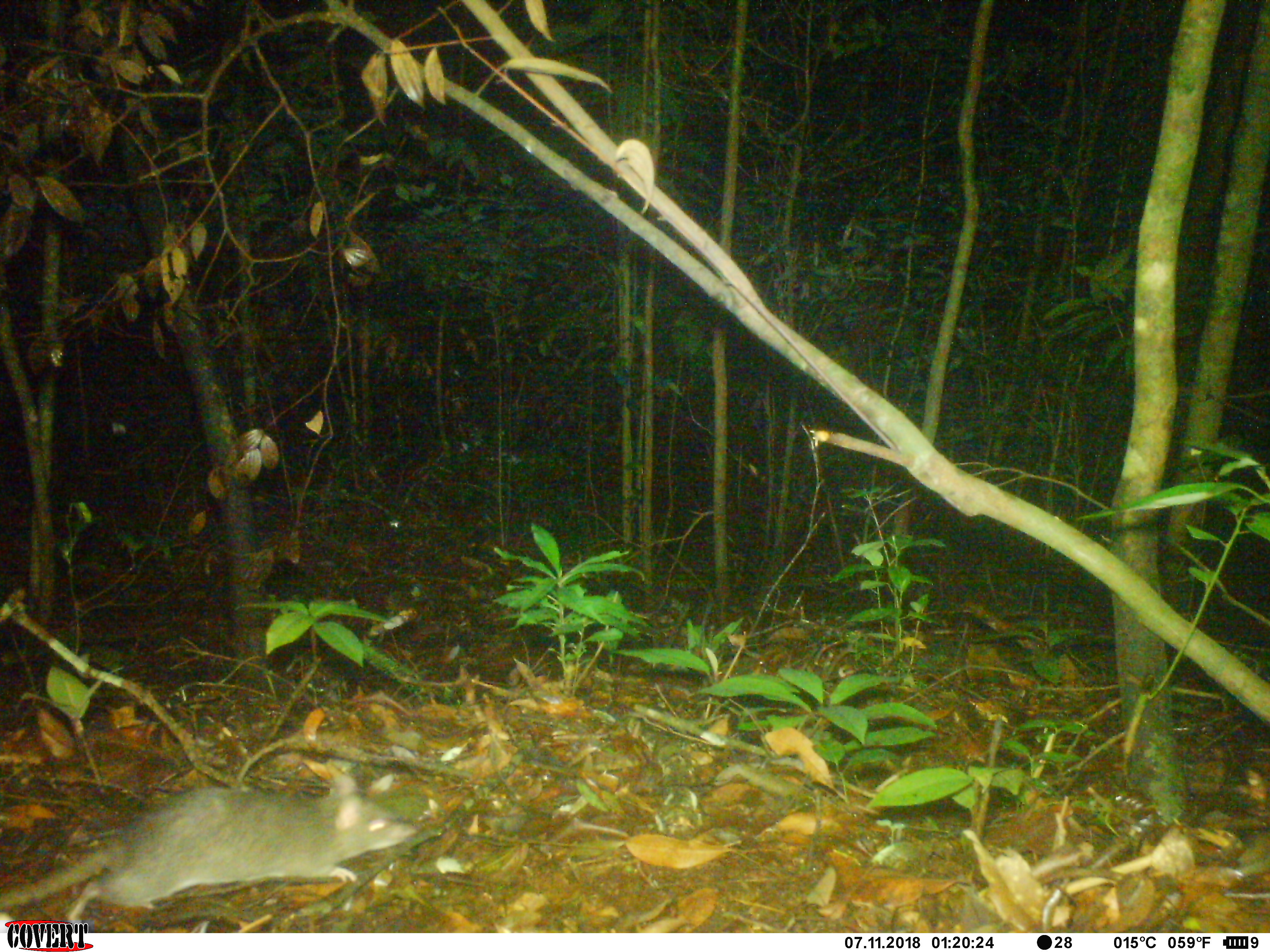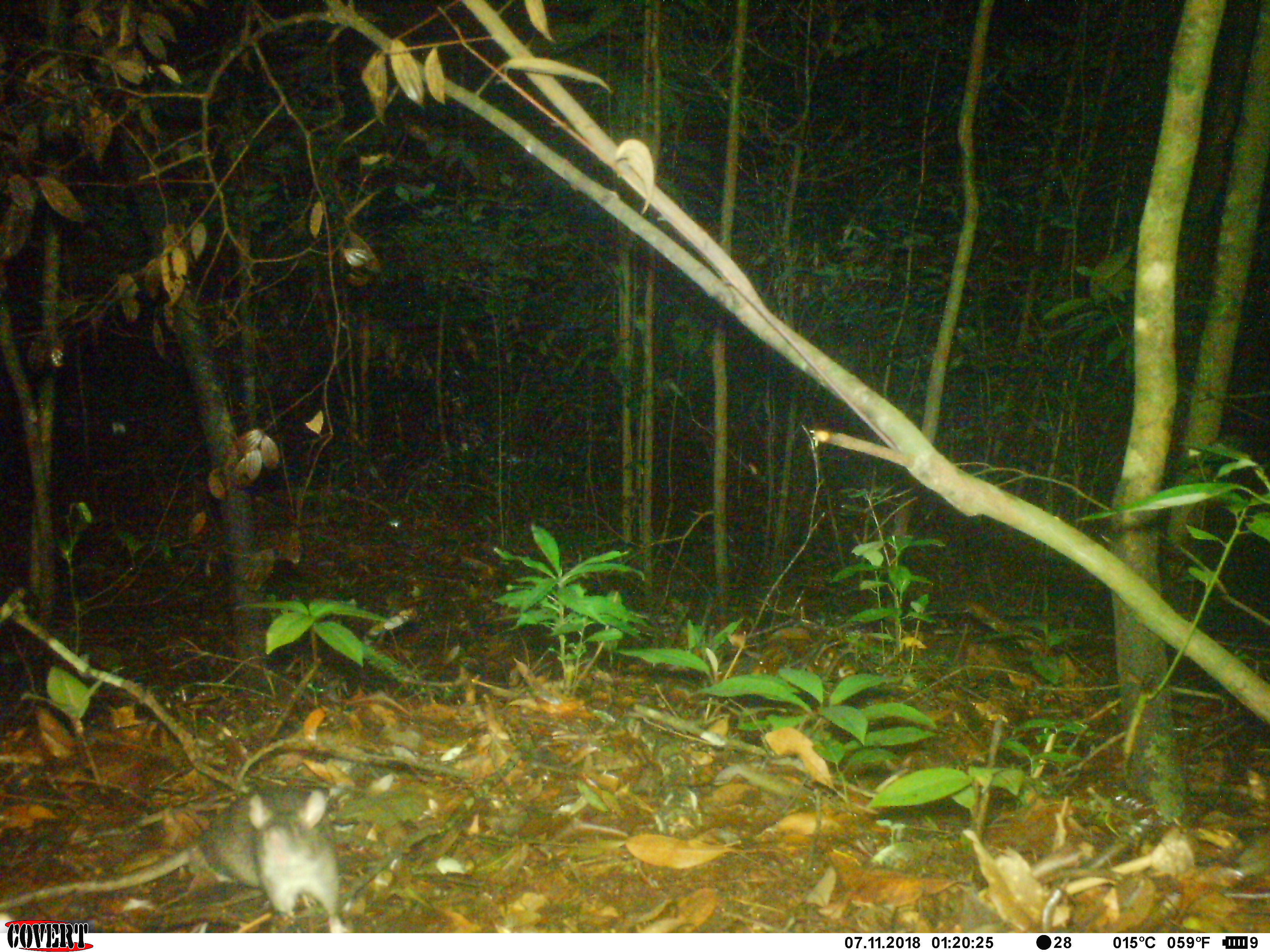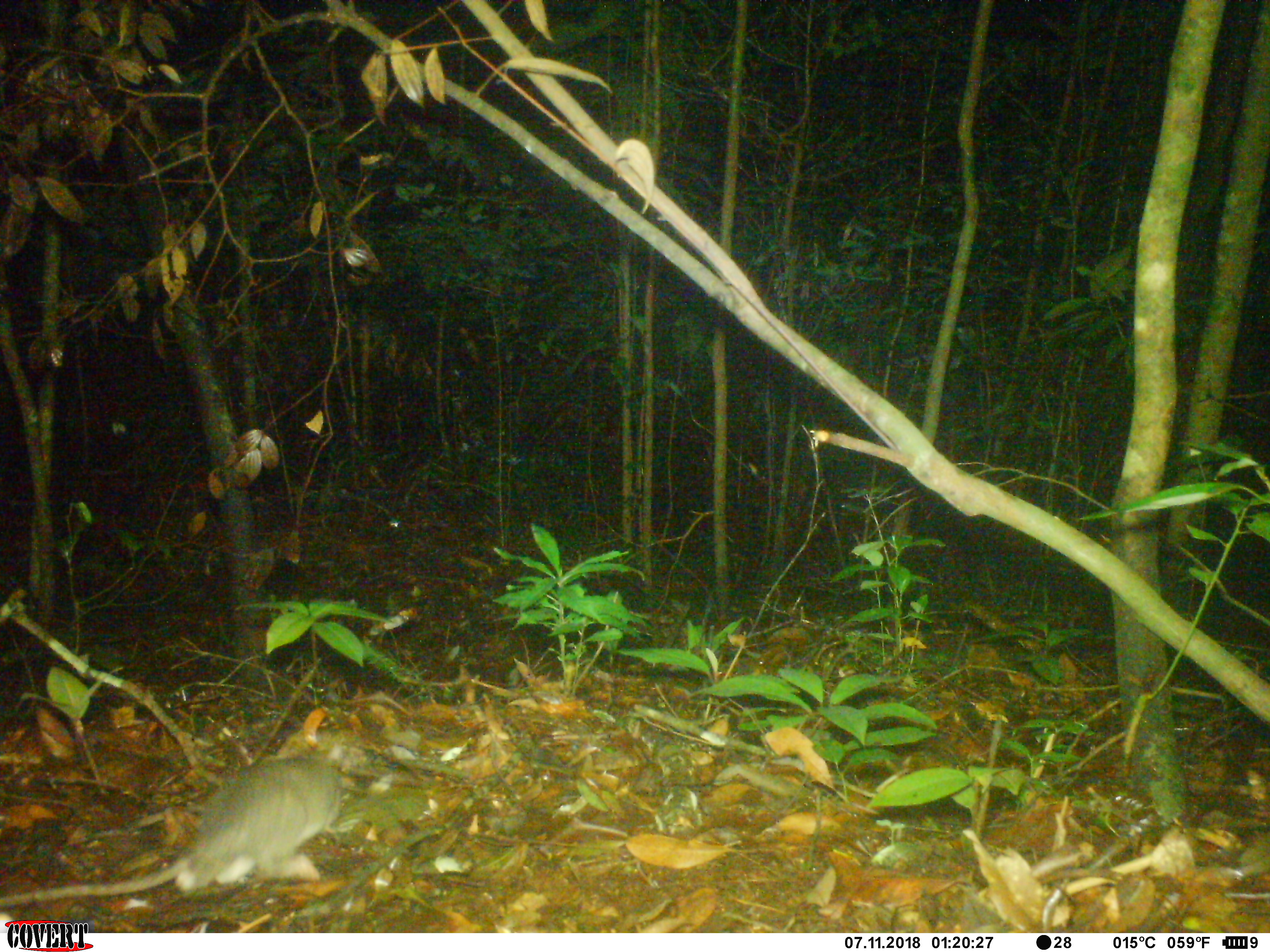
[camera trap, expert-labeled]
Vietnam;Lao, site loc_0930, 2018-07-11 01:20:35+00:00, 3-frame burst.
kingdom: Animalia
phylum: Chordata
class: Mammalia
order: Rodentia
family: Muridae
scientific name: Muridae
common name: old-world mice and rats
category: unidentified murid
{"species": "unidentified murid (old-world mice and rats) (Muridae)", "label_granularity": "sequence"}